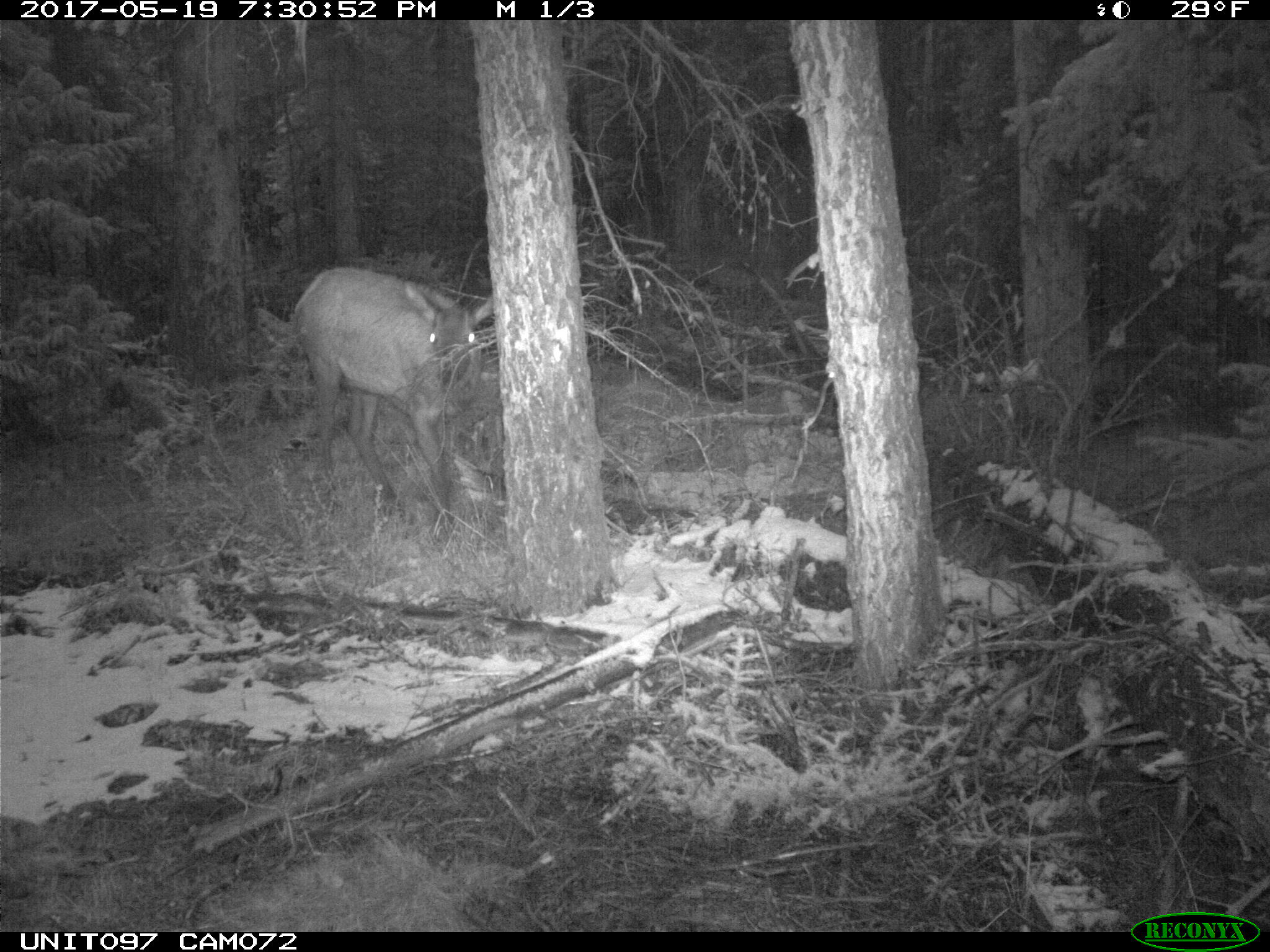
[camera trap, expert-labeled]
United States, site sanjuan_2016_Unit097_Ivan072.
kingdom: Animalia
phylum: Chordata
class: Mammalia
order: Artiodactyla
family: Cervidae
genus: Cervus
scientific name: Cervus elaphus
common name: red deer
Cervus elaphus (red deer).